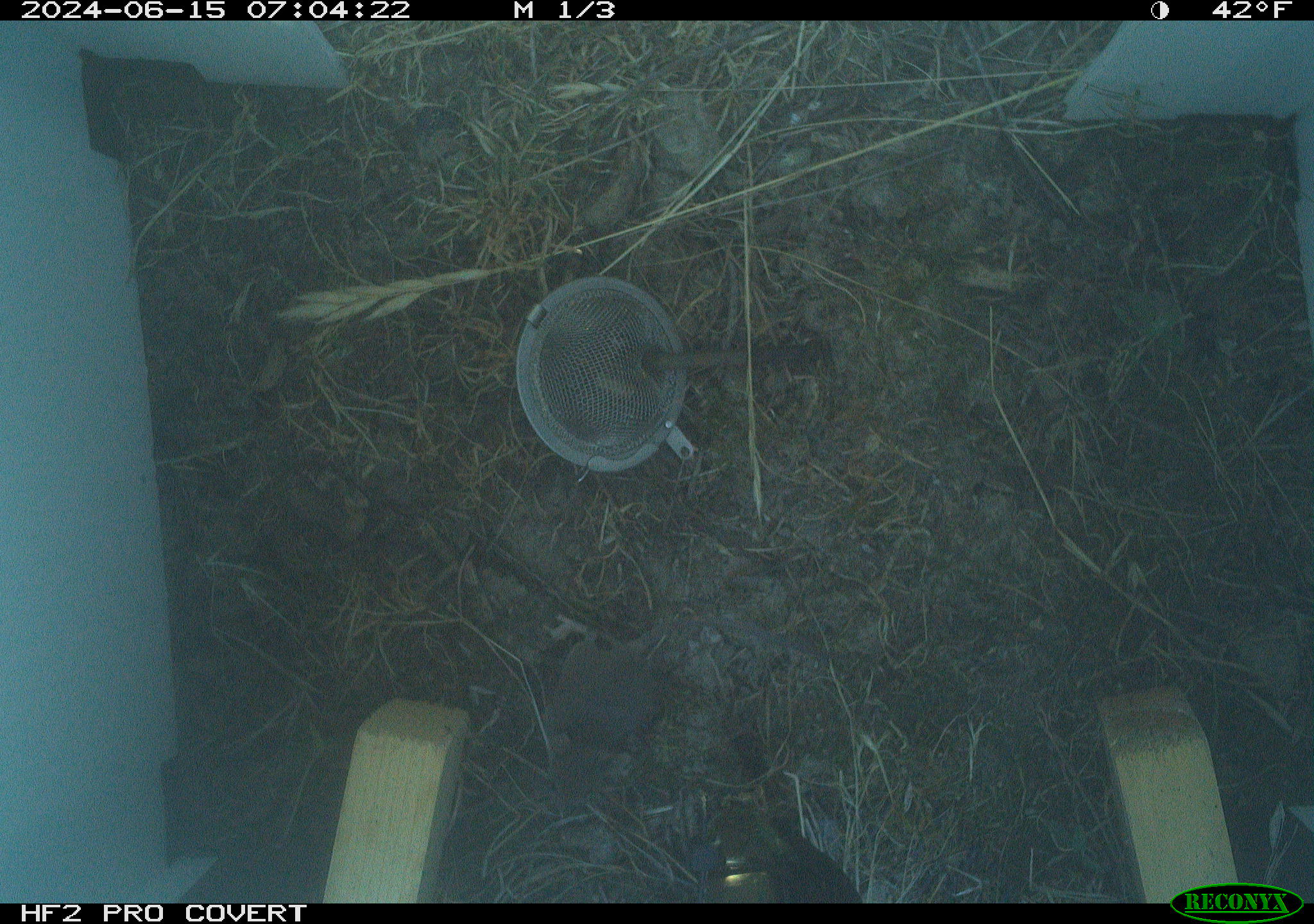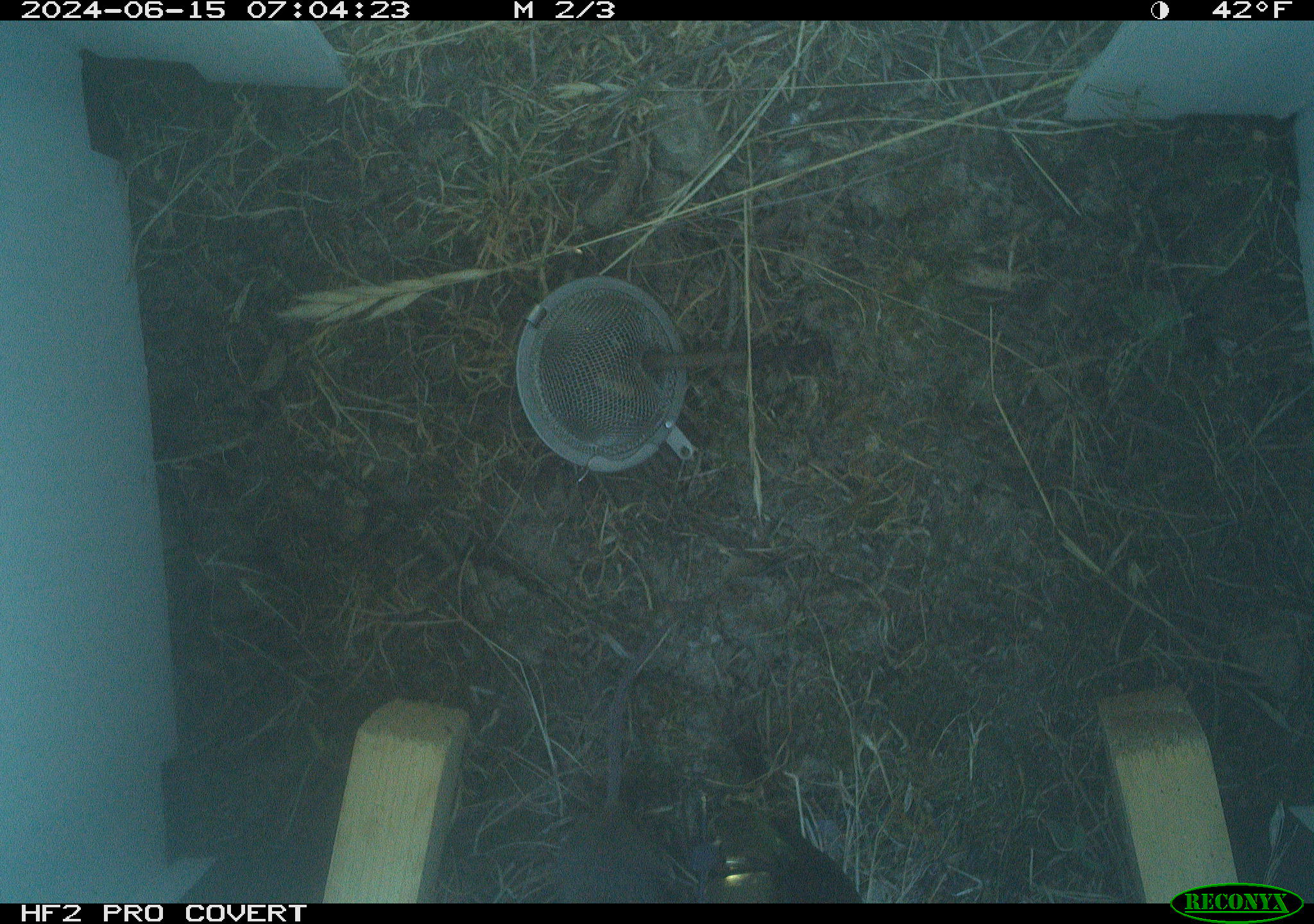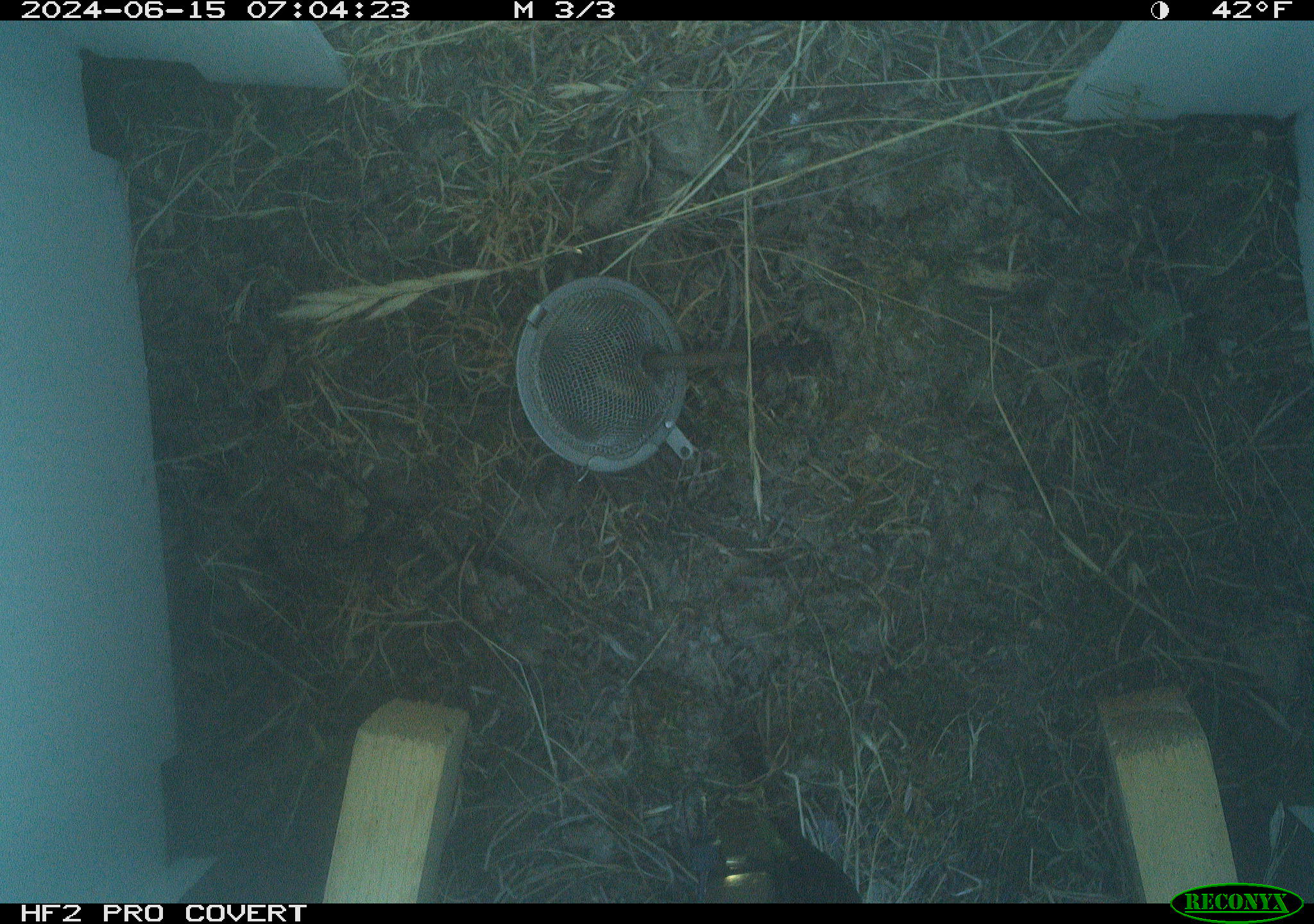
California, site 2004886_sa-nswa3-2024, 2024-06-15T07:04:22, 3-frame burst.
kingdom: Animalia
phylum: Chordata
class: Mammalia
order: Rodentia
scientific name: Rodentia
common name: rodent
Rodent (Rodentia).